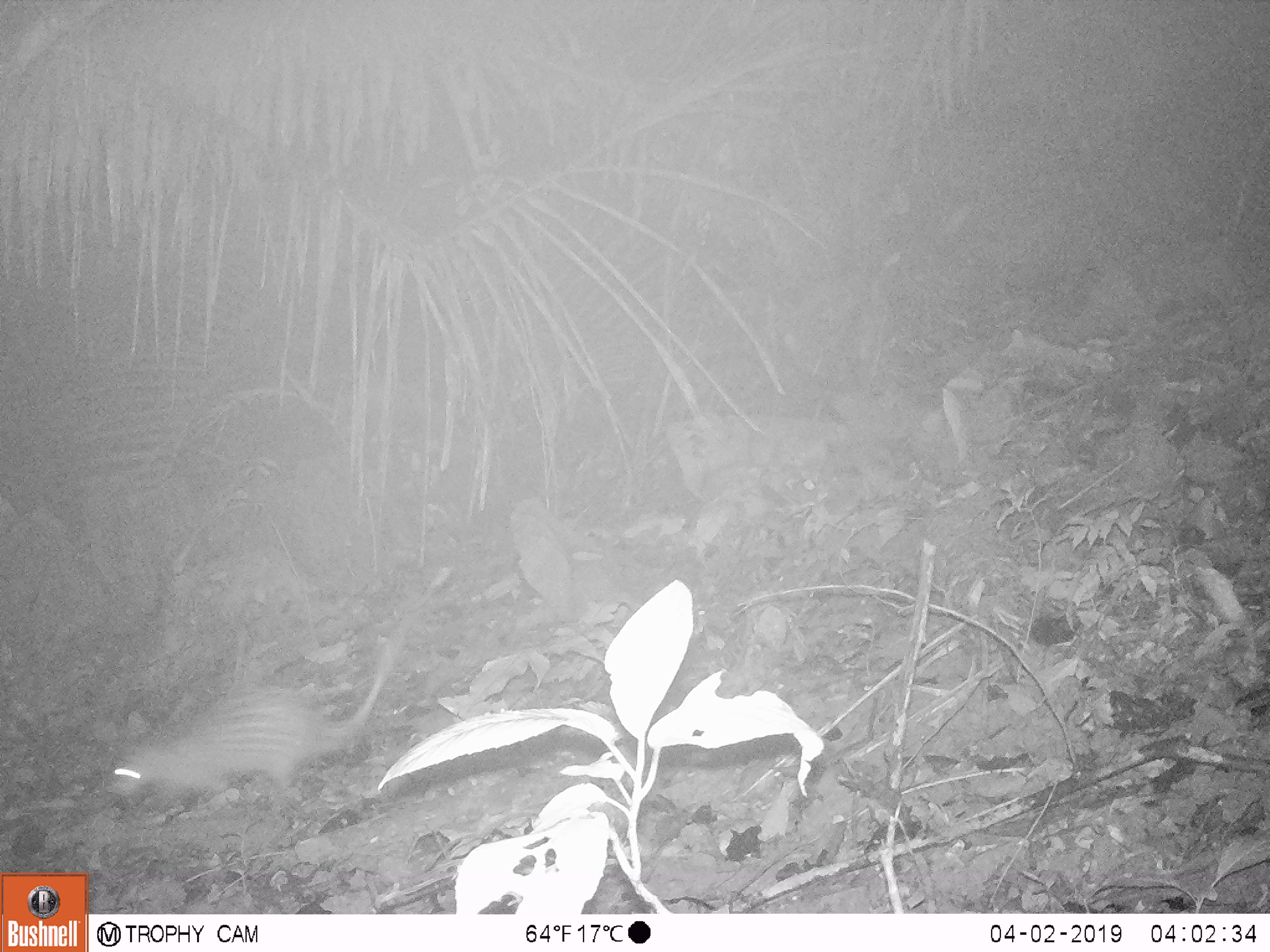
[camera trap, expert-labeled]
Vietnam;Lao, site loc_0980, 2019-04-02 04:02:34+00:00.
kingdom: Animalia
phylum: Chordata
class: Mammalia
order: Rodentia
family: Hystricidae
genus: Atherurus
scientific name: Atherurus macrourus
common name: asiatic brush-tailed porcupine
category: asiatic brush tailed porcupine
Asiatic brush tailed porcupine (asiatic brush-tailed porcupine) (Atherurus macrourus). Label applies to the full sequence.